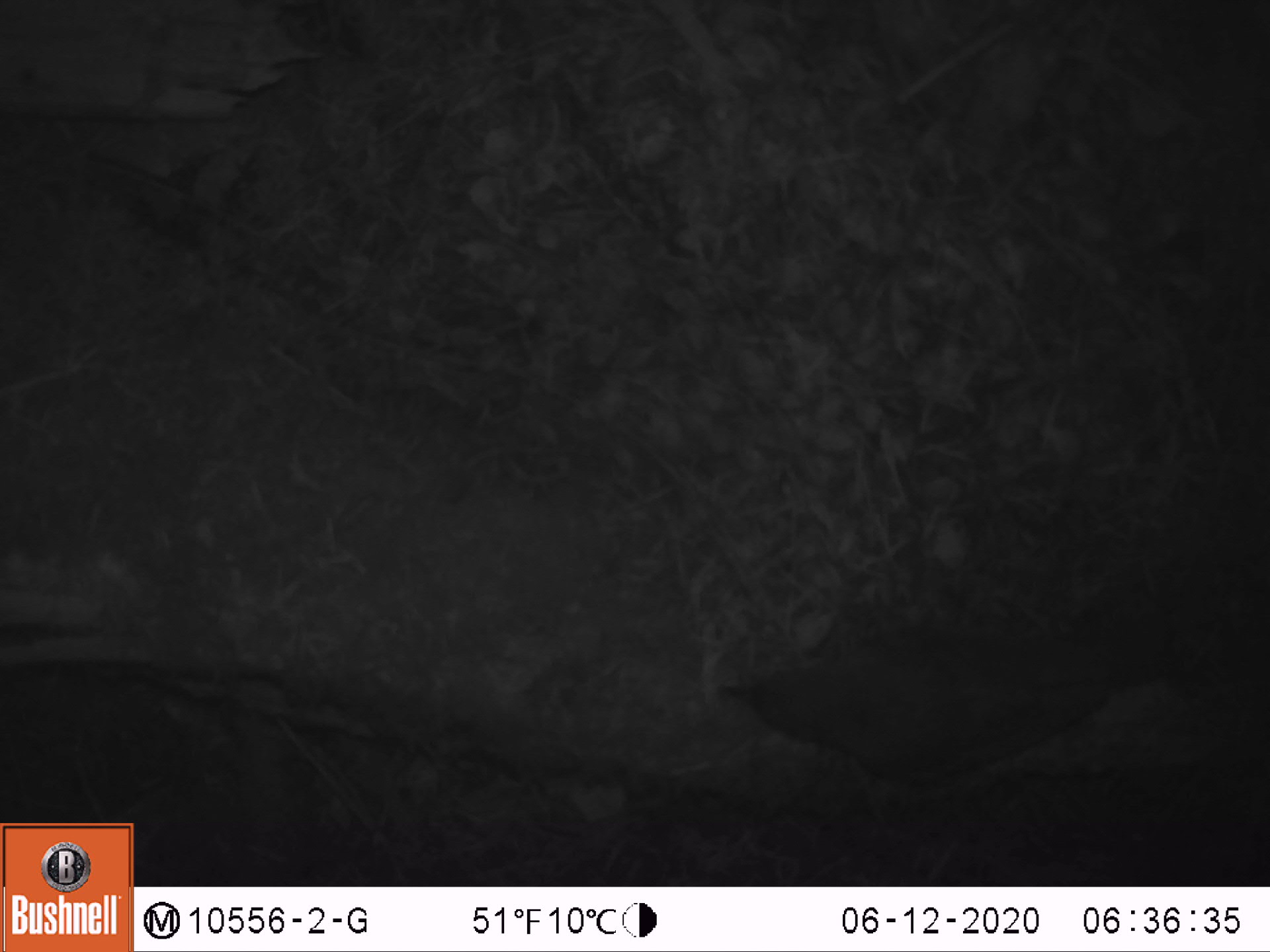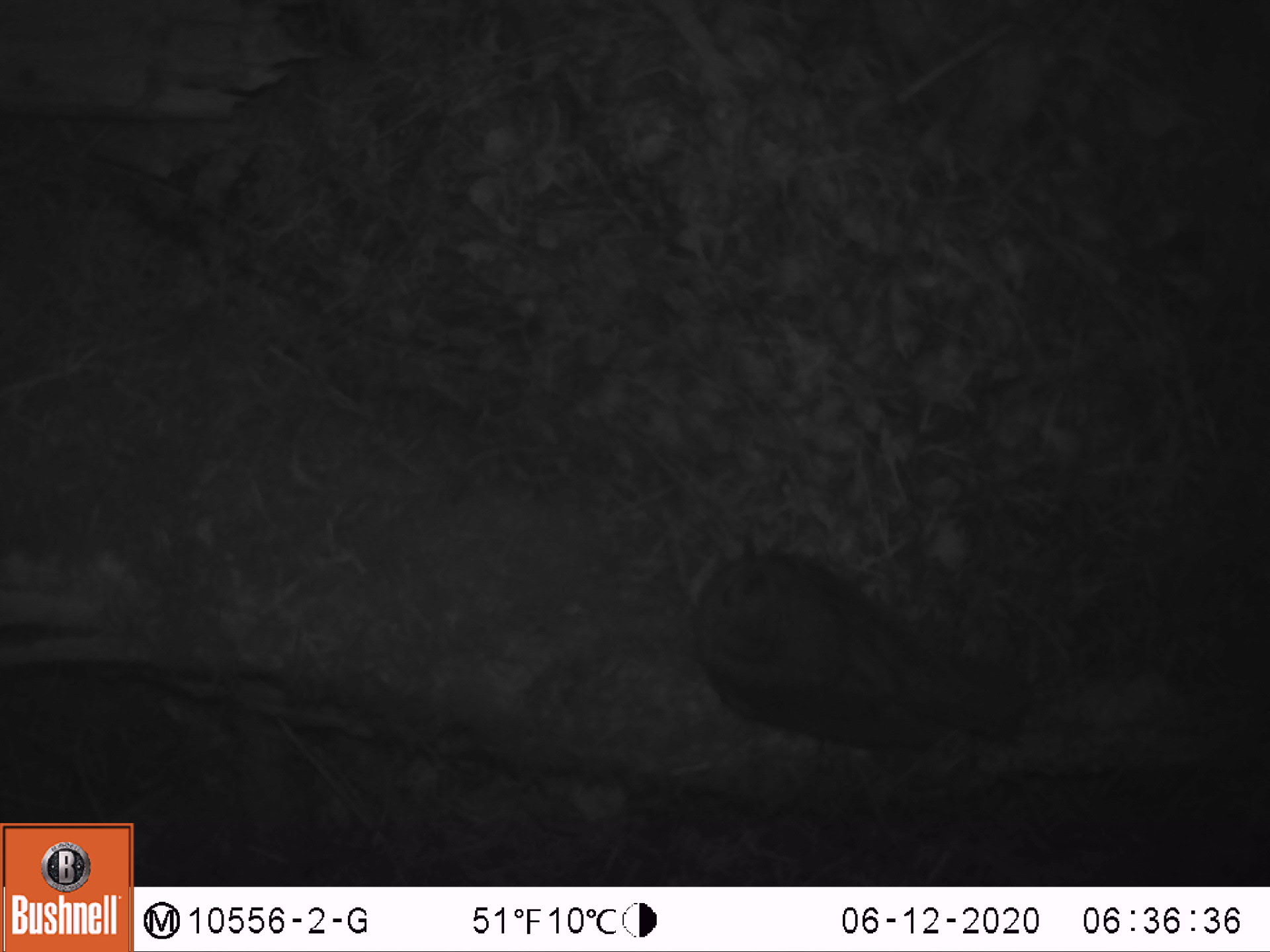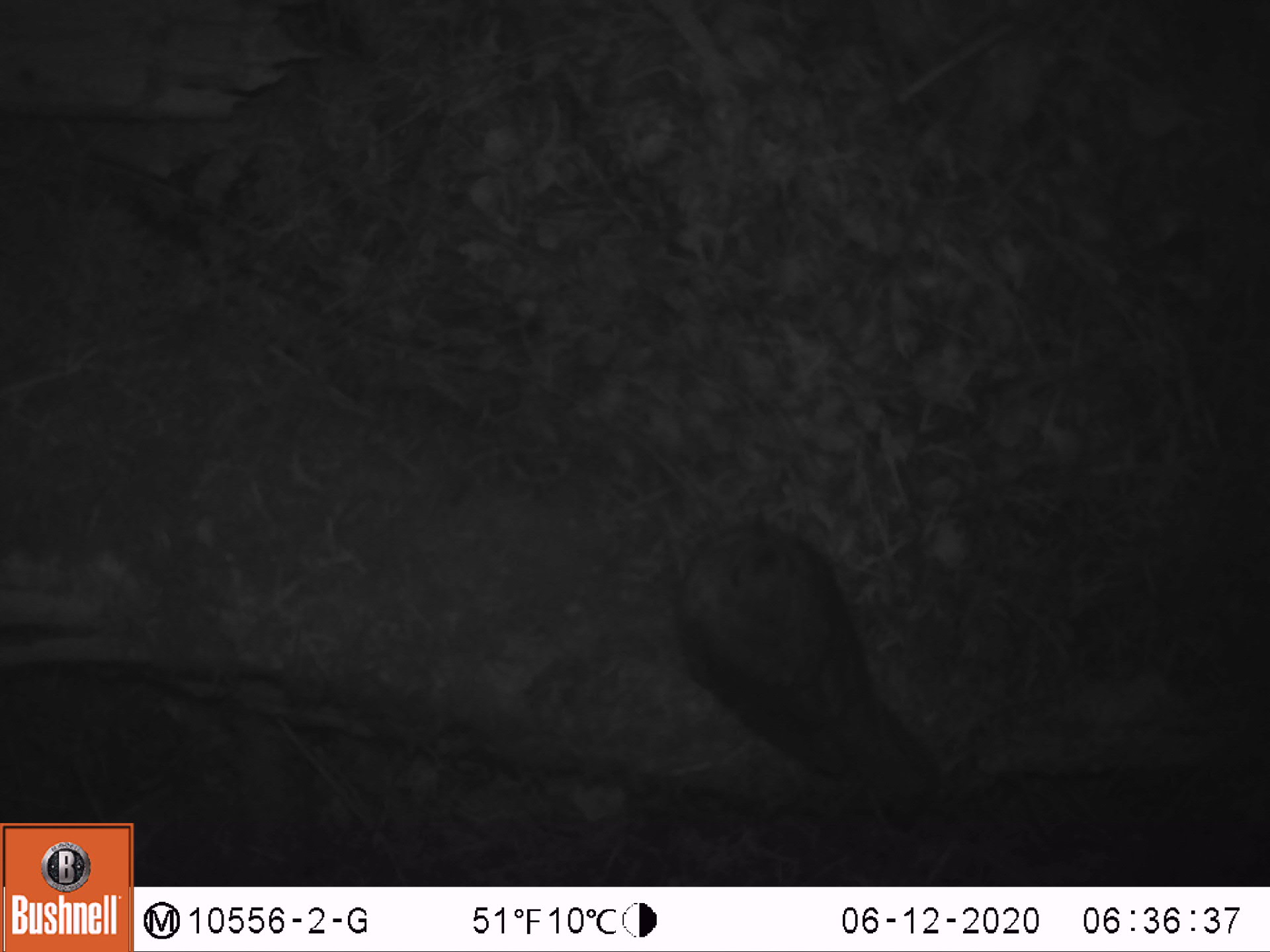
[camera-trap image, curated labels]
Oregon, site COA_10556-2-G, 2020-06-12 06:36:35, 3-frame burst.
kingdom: Animalia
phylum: Chordata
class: Aves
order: Passeriformes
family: Turdidae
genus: Catharus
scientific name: Catharus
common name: brown thrushes and nightingale-thrushes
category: catharus species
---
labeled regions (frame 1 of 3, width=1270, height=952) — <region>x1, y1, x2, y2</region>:
catharus species: <region>717, 614, 1178, 781</region>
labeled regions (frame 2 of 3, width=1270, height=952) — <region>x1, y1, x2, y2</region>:
catharus species: <region>683, 533, 1036, 752</region>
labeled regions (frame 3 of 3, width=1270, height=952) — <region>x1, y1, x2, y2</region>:
catharus species: <region>675, 518, 941, 825</region>